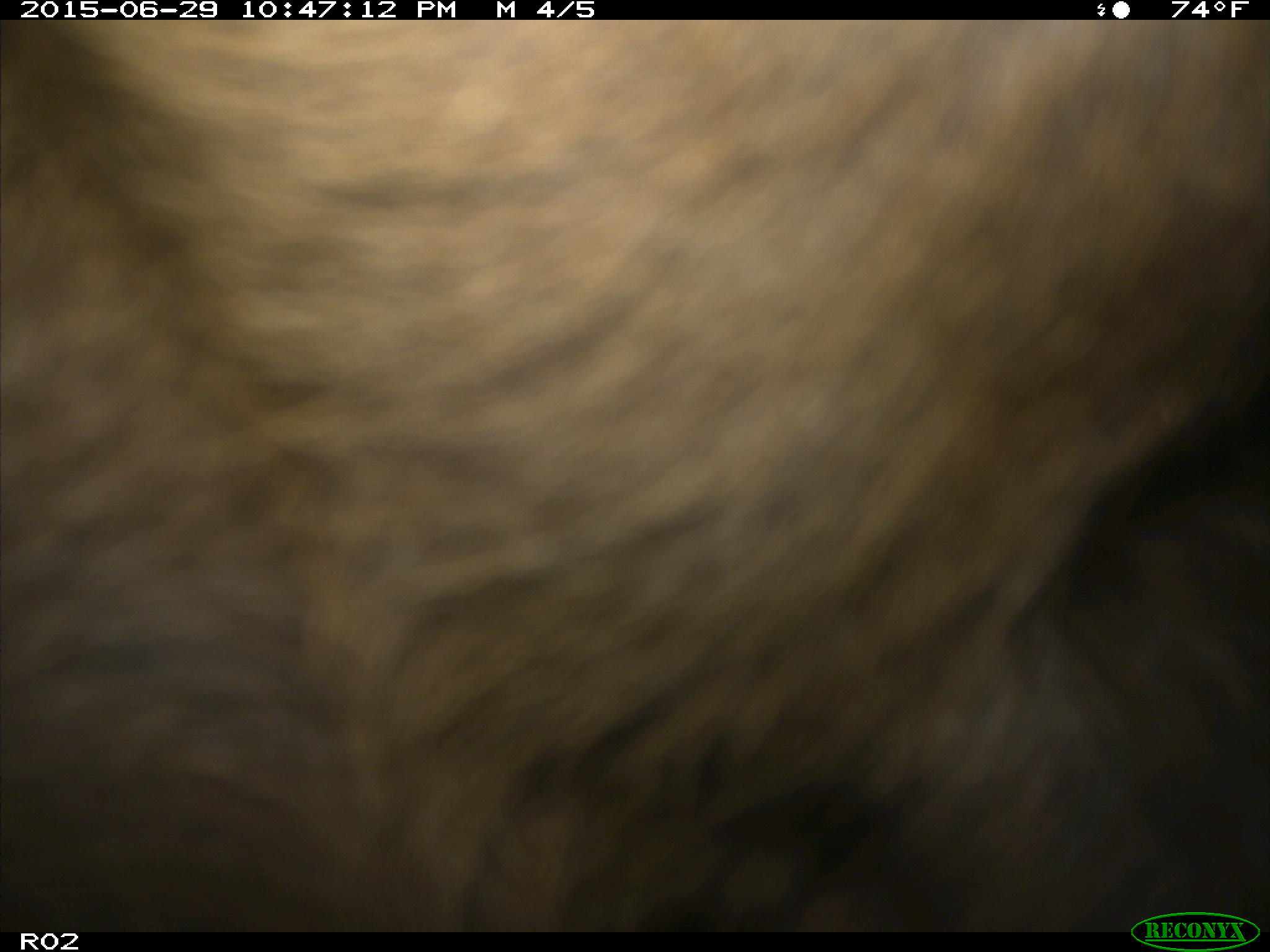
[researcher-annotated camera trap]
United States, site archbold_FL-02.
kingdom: Animalia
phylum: Chordata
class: Mammalia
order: Artiodactyla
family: Bovidae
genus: Bos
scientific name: Bos taurus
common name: domestic cow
Bos taurus (domestic cow).